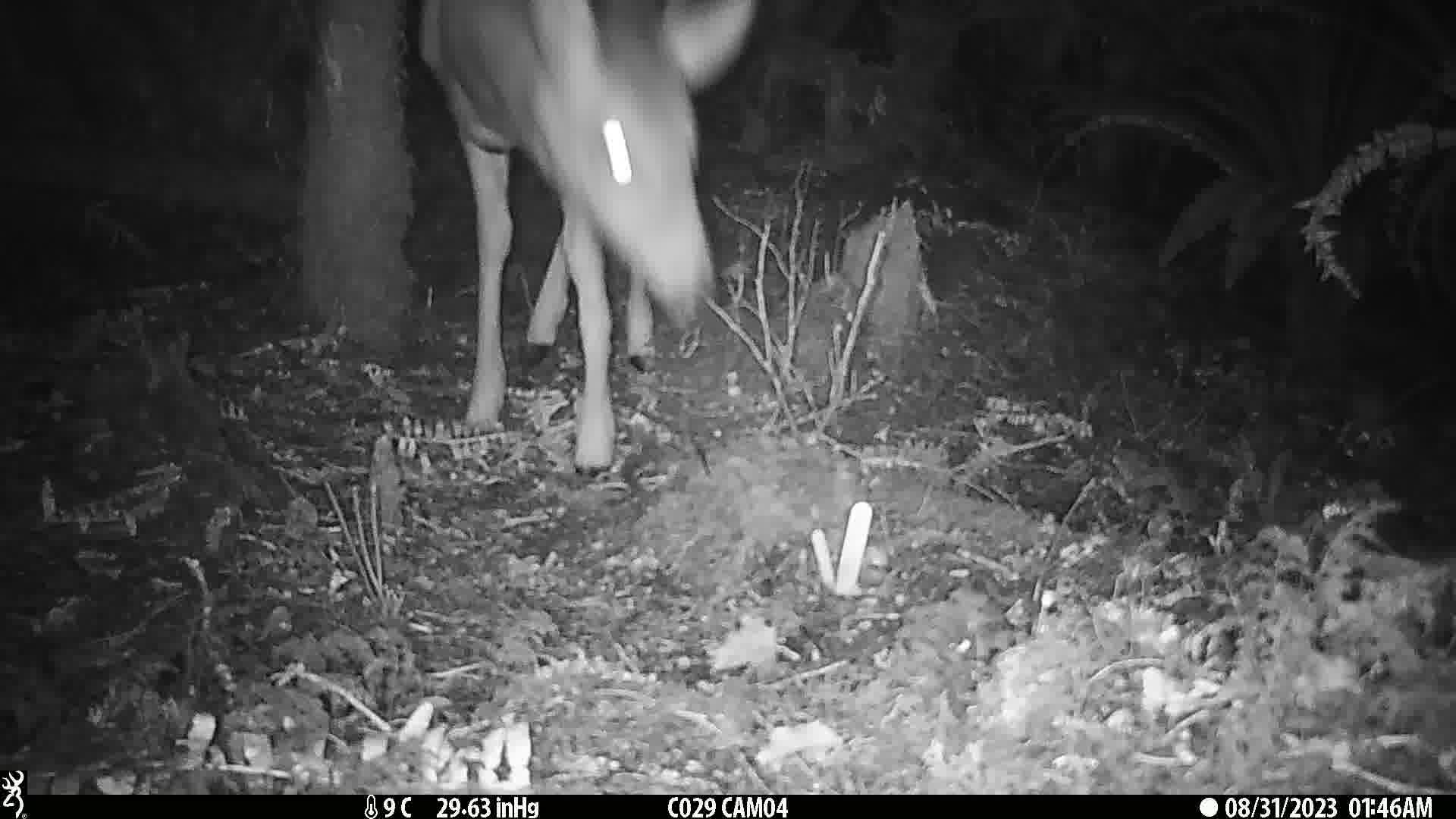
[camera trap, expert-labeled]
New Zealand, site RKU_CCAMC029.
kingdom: Animalia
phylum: Chordata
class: Mammalia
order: Artiodactyla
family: Cervidae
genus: Odocoileus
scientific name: Odocoileus virginianus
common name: white-tailed deer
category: white tailed deer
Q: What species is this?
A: White tailed deer (white-tailed deer) (Odocoileus virginianus).